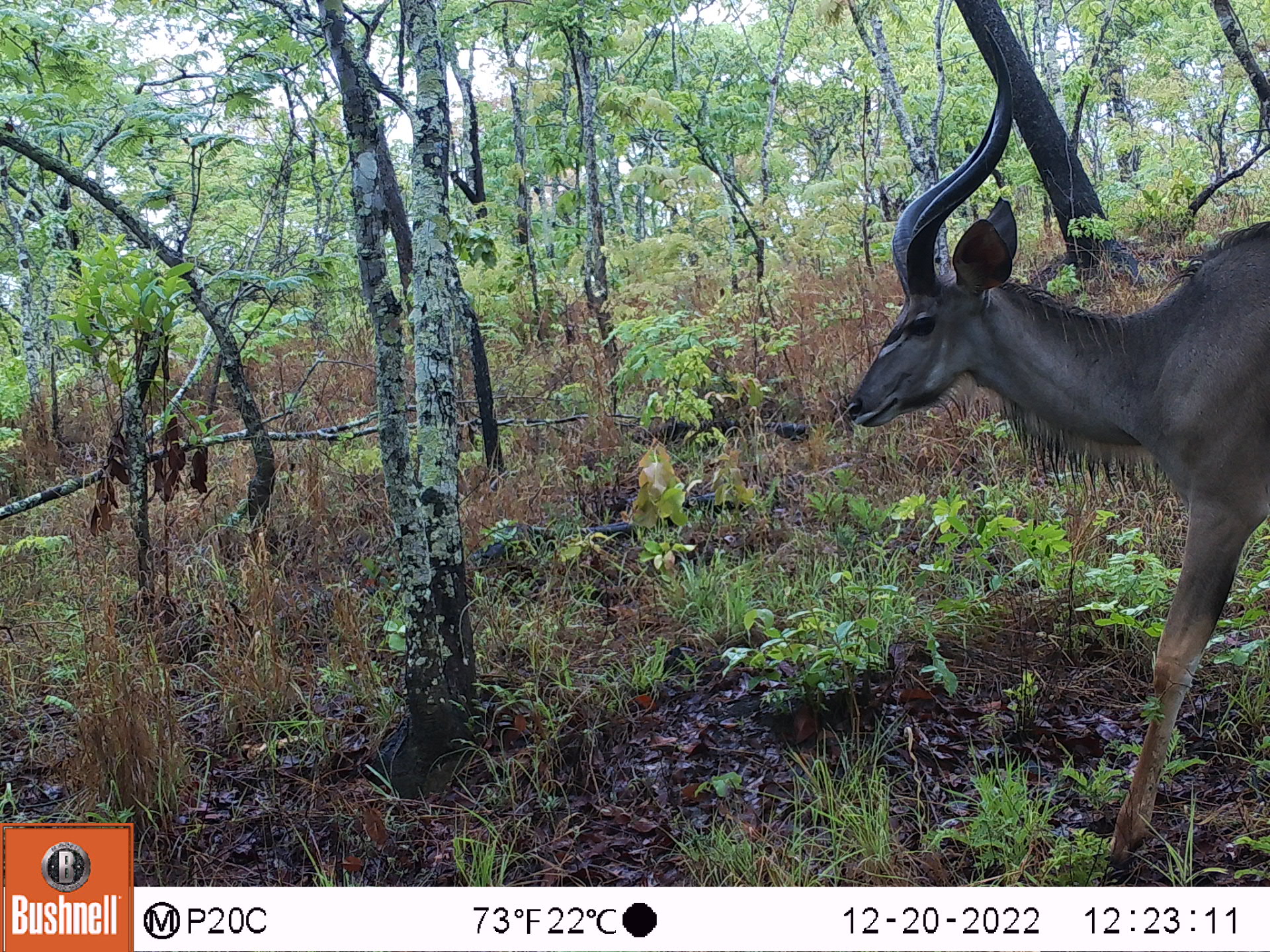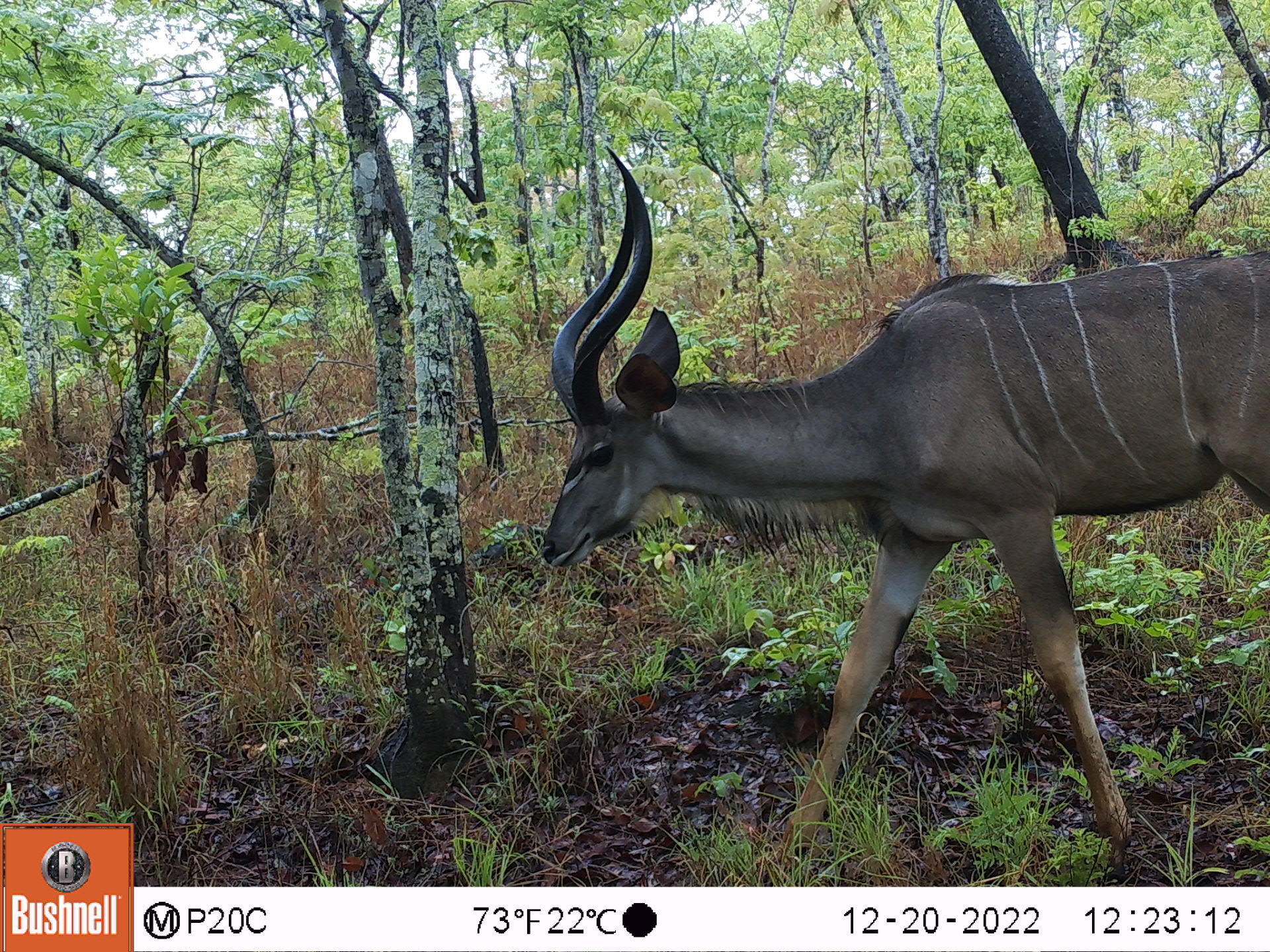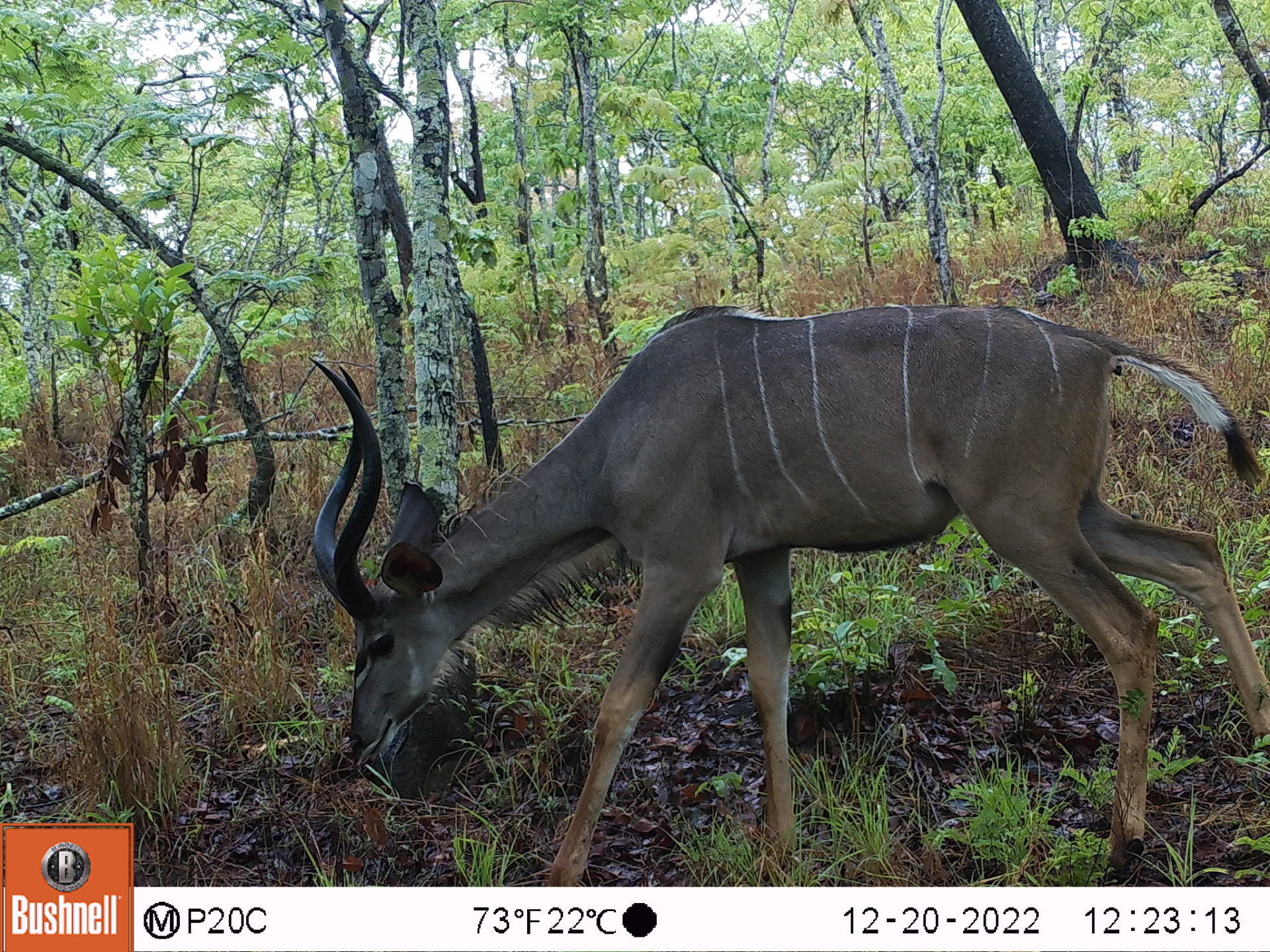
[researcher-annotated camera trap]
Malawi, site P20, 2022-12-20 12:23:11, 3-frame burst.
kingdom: Animalia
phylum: Chordata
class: Mammalia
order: Artiodactyla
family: Bovidae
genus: Tragelaphus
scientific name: Tragelaphus strepsiceros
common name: greater kudu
Greater kudu (Tragelaphus strepsiceros), count 1.